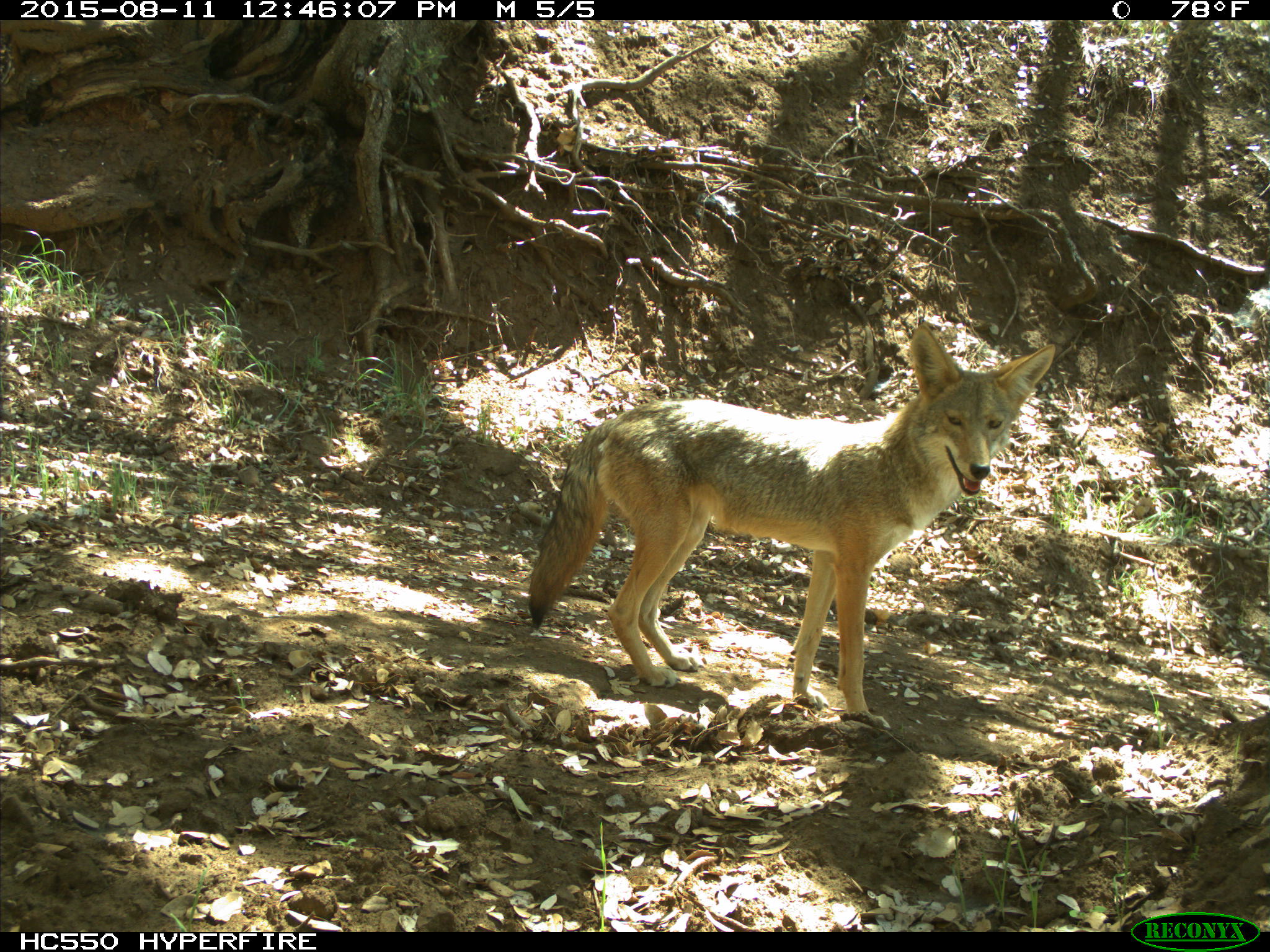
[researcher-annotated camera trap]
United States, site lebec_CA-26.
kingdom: Animalia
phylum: Chordata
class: Mammalia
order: Carnivora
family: Canidae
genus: Canis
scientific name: Canis latrans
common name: coyote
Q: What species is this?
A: Canis latrans (coyote).